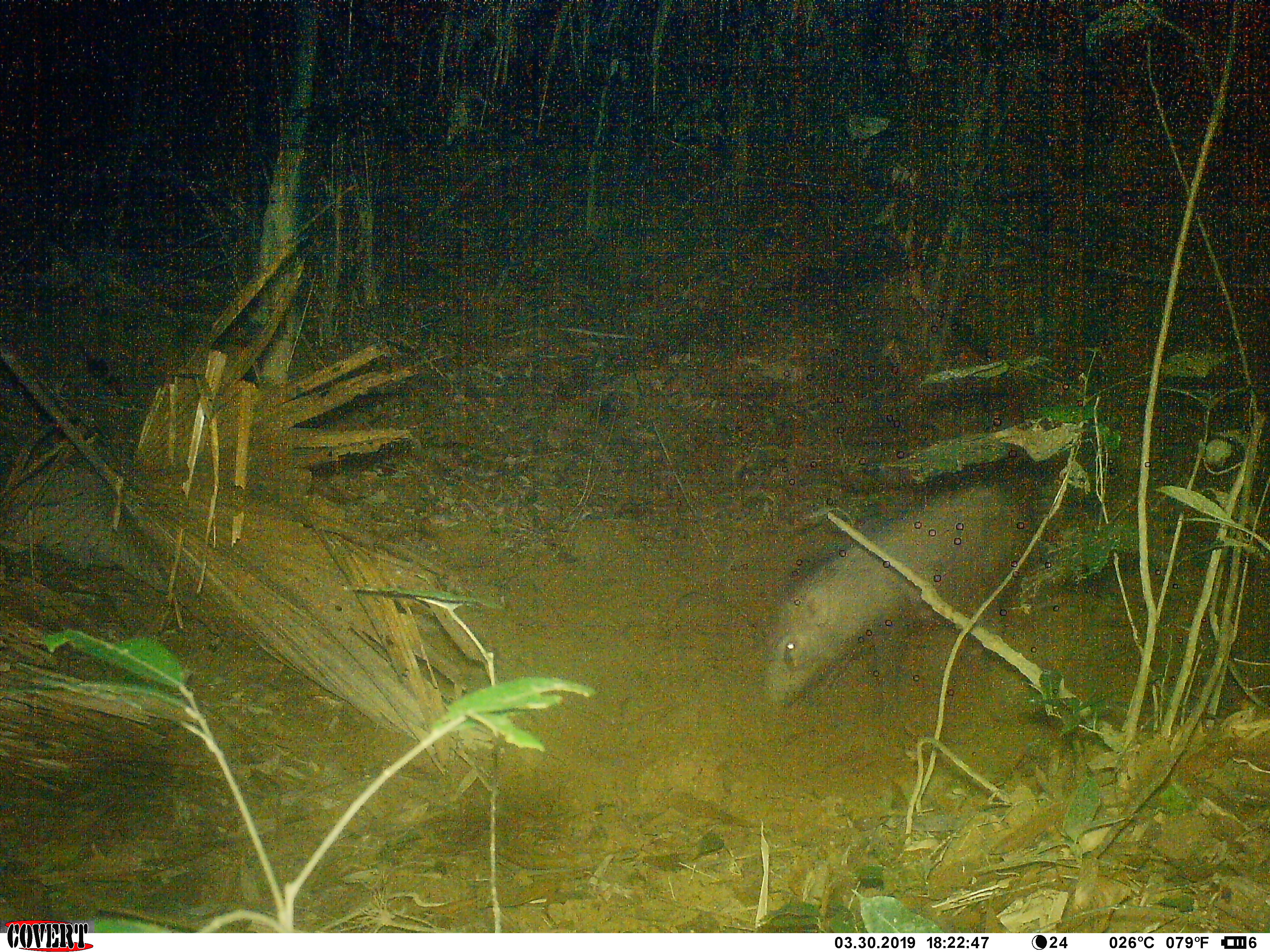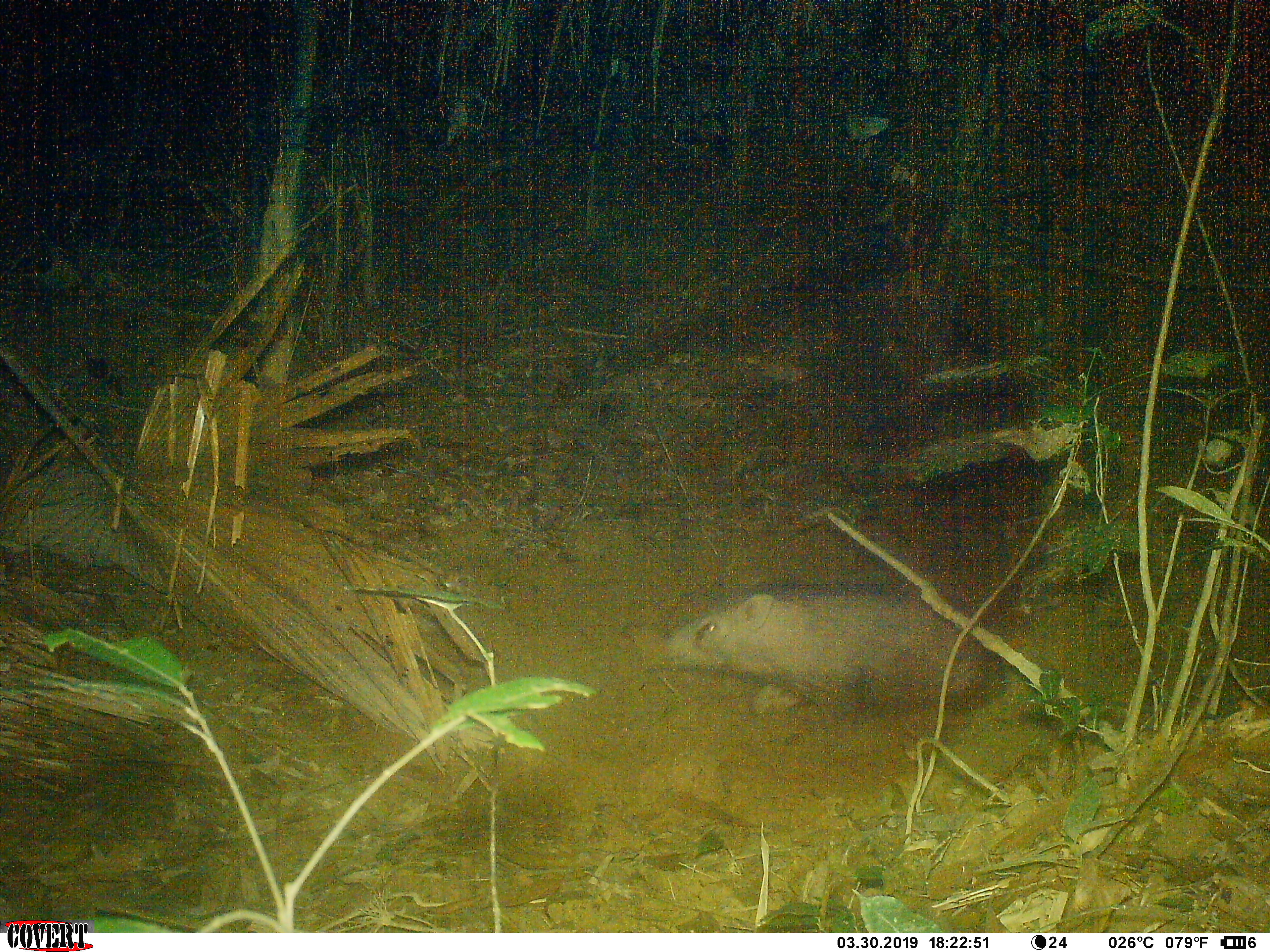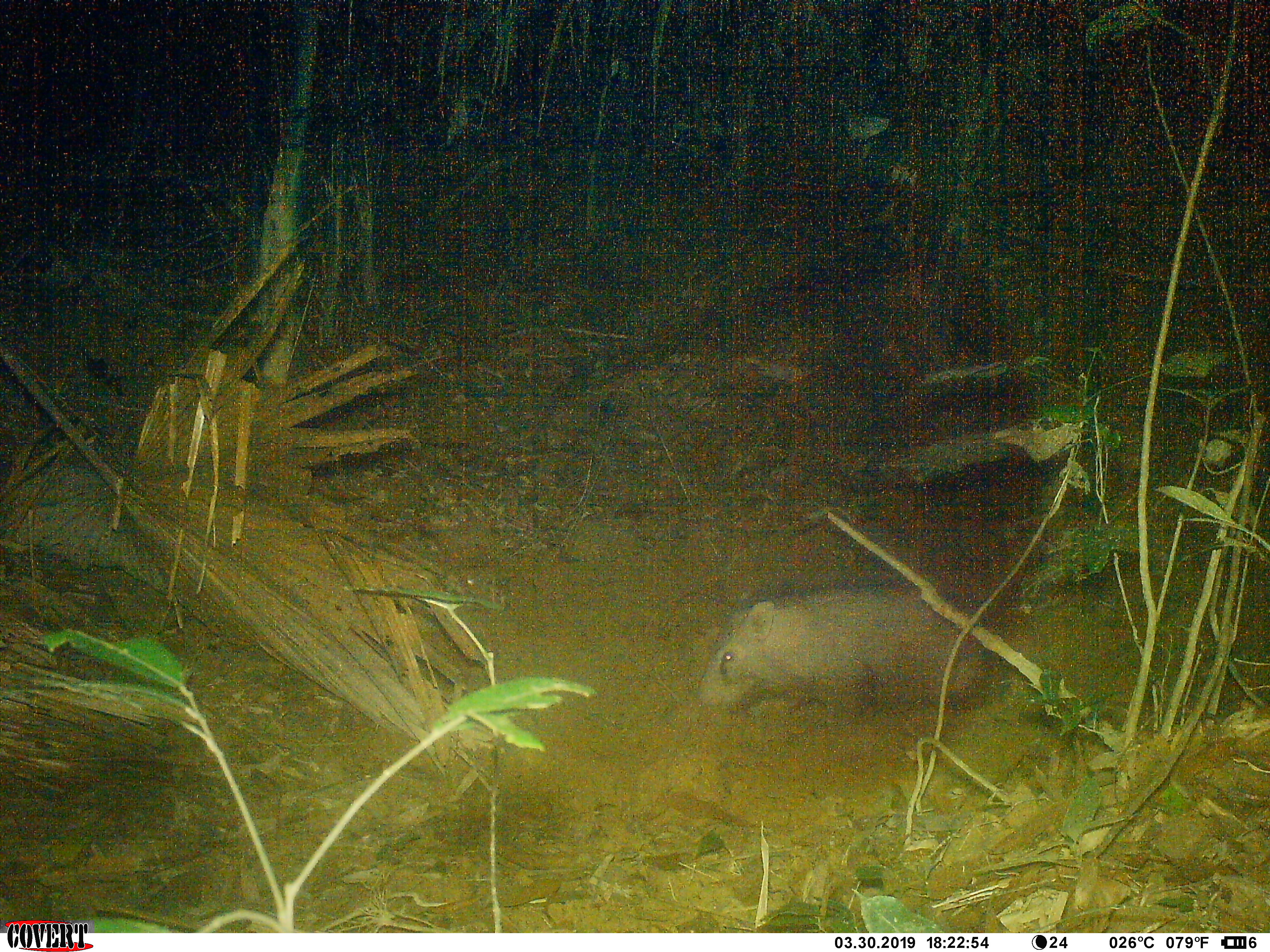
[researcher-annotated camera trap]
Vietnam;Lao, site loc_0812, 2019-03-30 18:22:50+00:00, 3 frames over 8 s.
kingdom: Animalia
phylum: Chordata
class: Mammalia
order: Artiodactyla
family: Suidae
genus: Sus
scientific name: Sus scrofa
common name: eurasian wild pig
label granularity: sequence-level